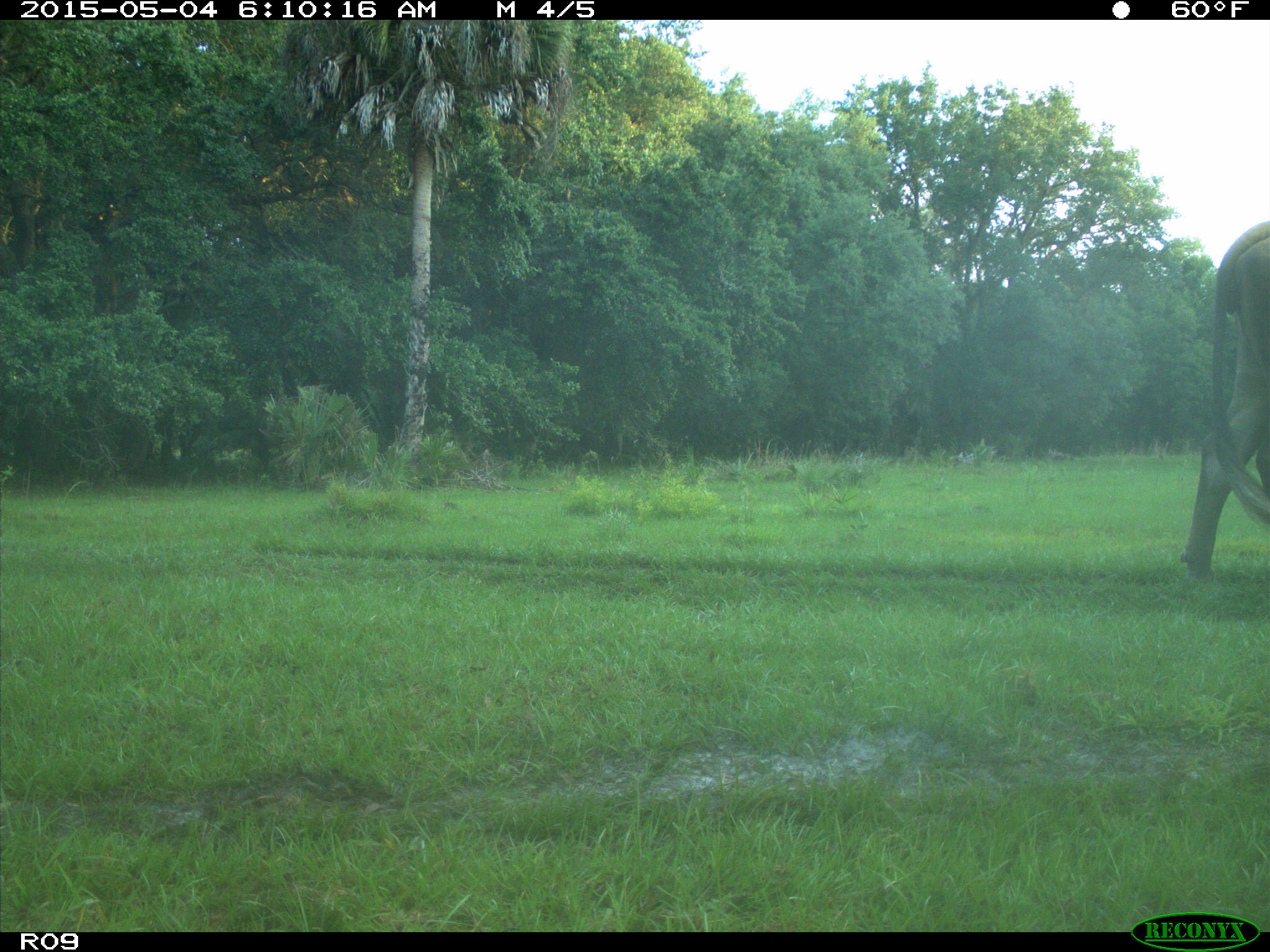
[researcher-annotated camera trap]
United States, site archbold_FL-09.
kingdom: Animalia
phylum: Chordata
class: Mammalia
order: Artiodactyla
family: Bovidae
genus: Bos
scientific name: Bos taurus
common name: domestic cow